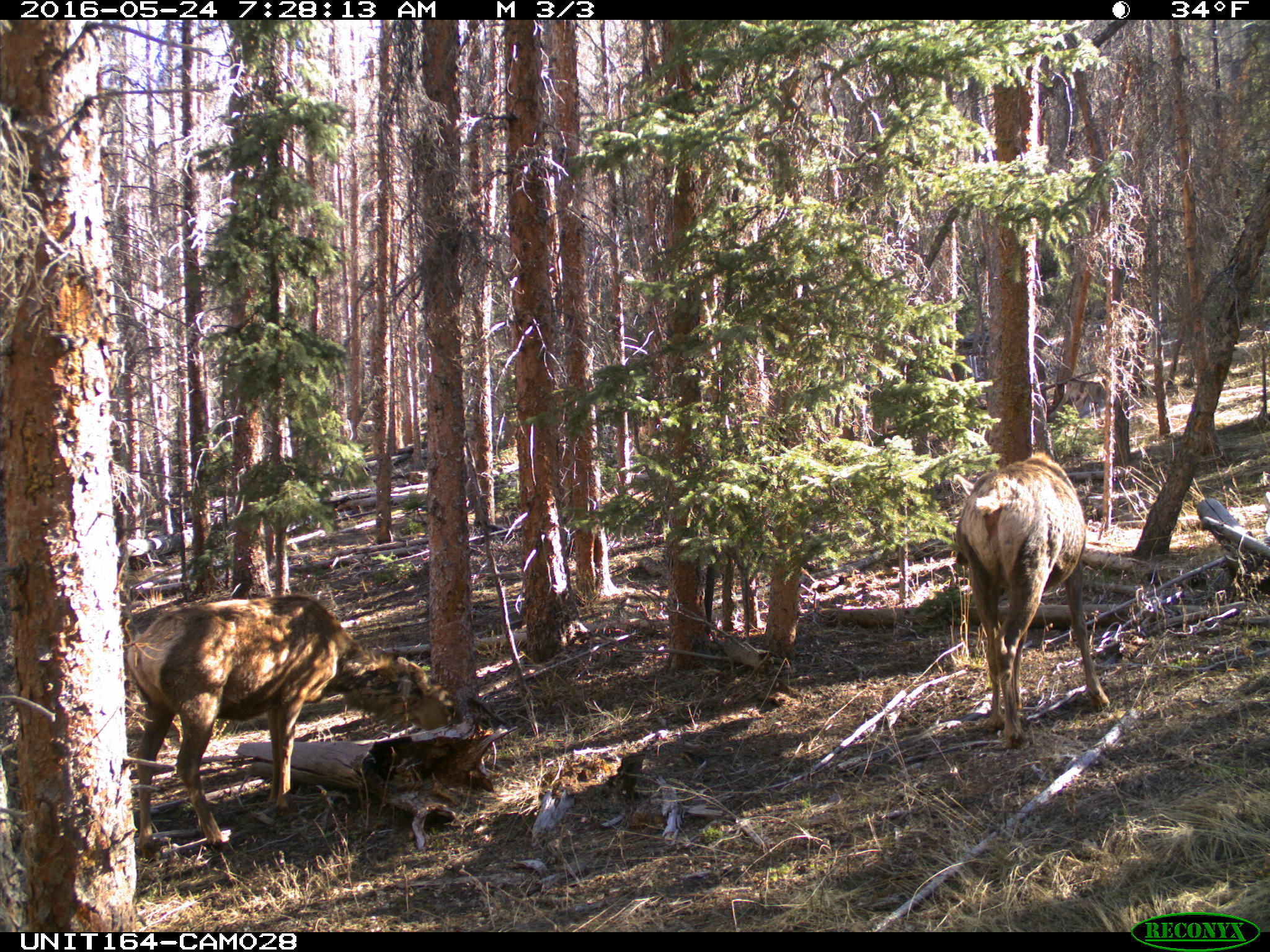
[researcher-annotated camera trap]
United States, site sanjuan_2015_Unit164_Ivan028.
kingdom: Animalia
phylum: Chordata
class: Mammalia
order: Artiodactyla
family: Cervidae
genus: Cervus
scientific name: Cervus elaphus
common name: red deer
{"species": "Cervus elaphus (red deer)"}